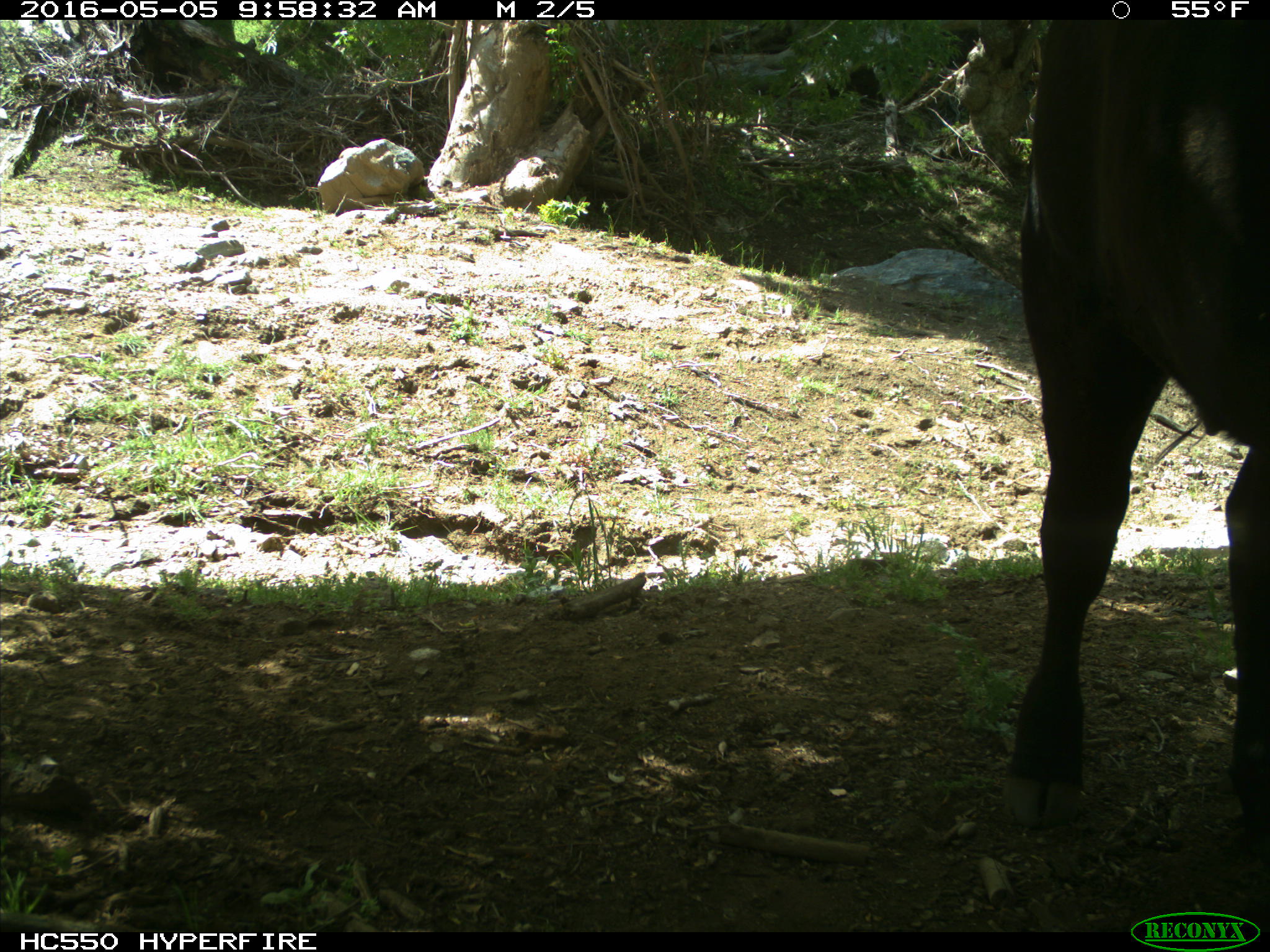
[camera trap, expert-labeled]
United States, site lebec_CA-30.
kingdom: Animalia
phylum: Chordata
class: Mammalia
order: Artiodactyla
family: Bovidae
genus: Bos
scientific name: Bos taurus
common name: domestic cow